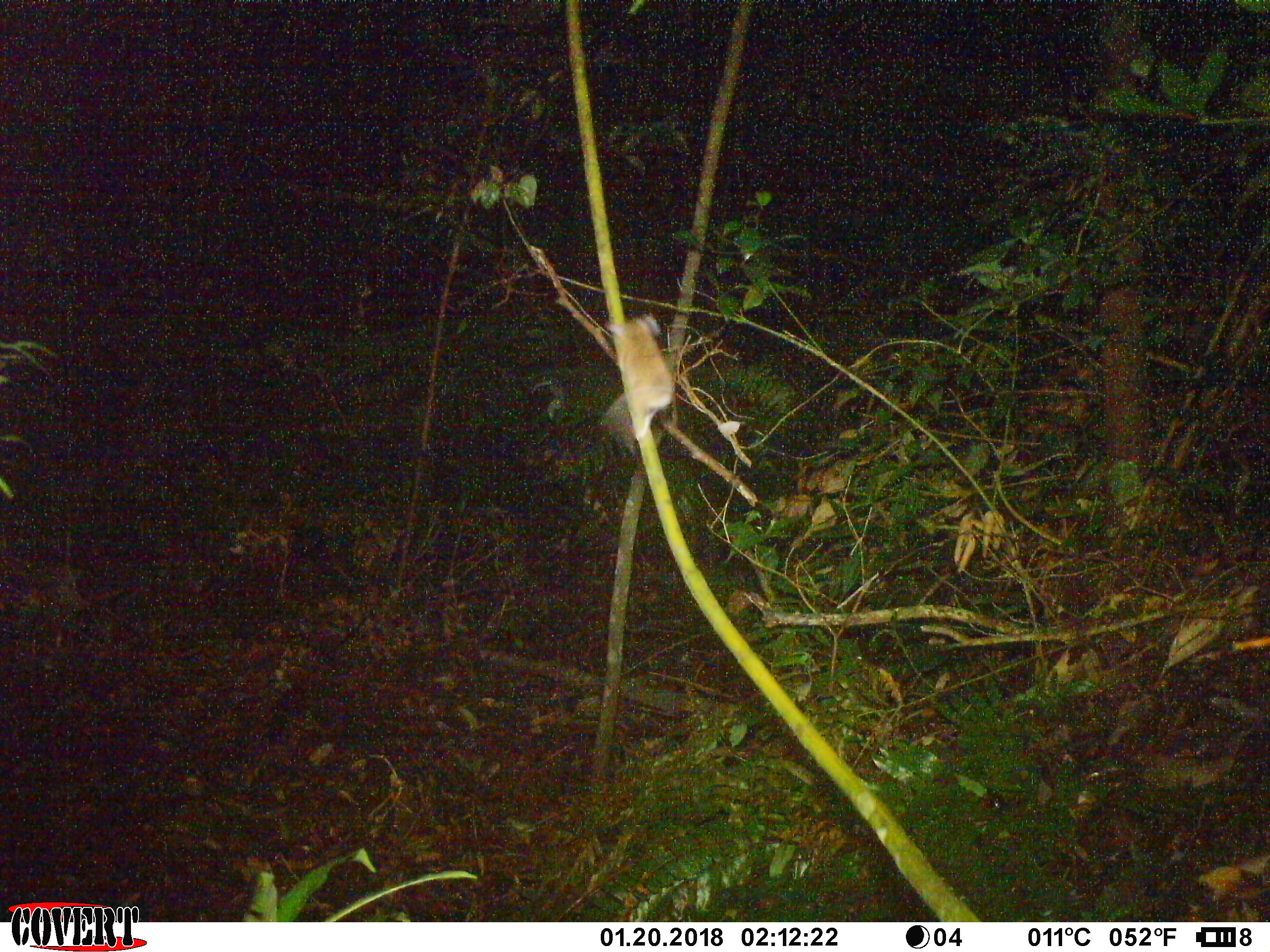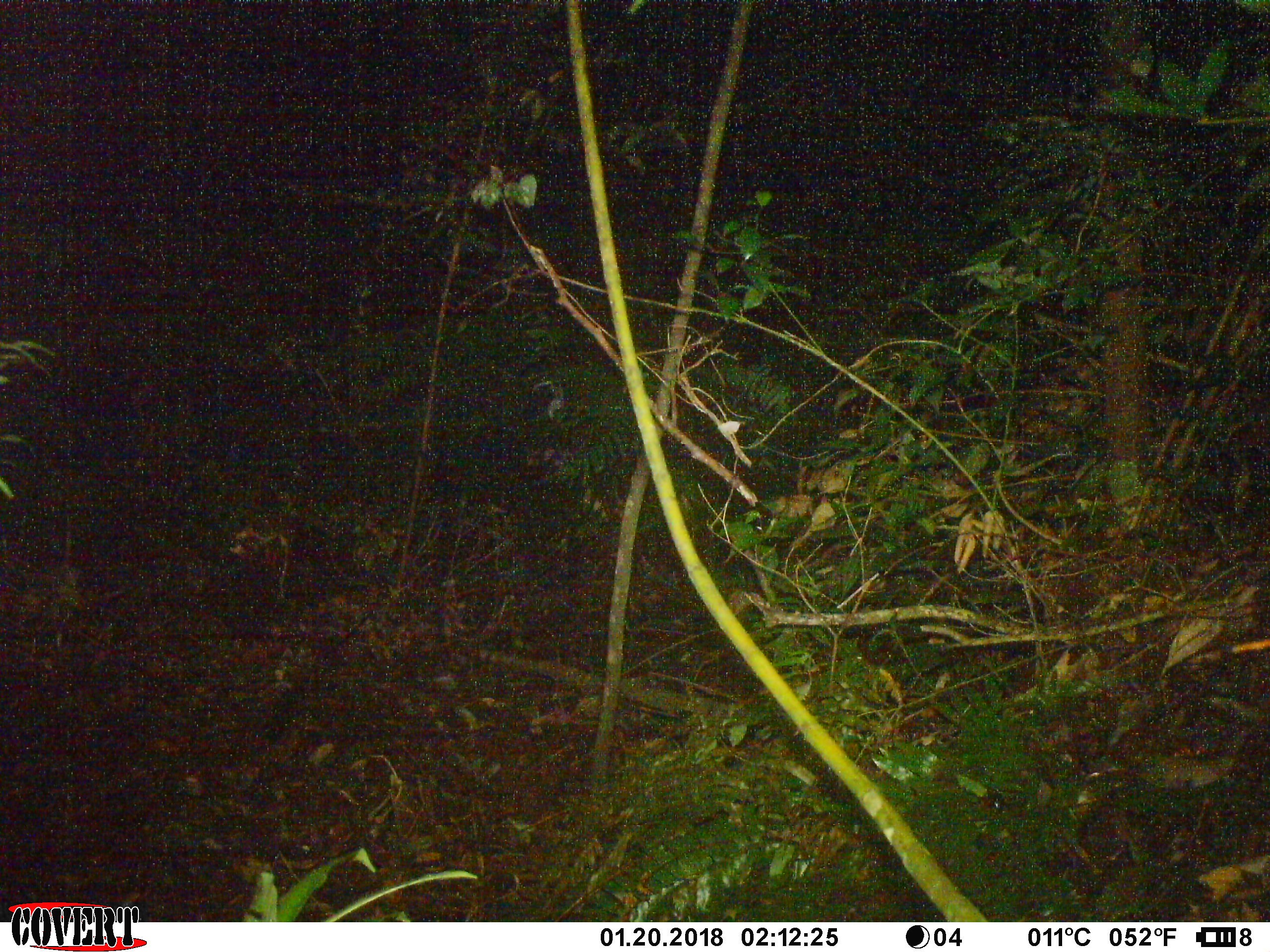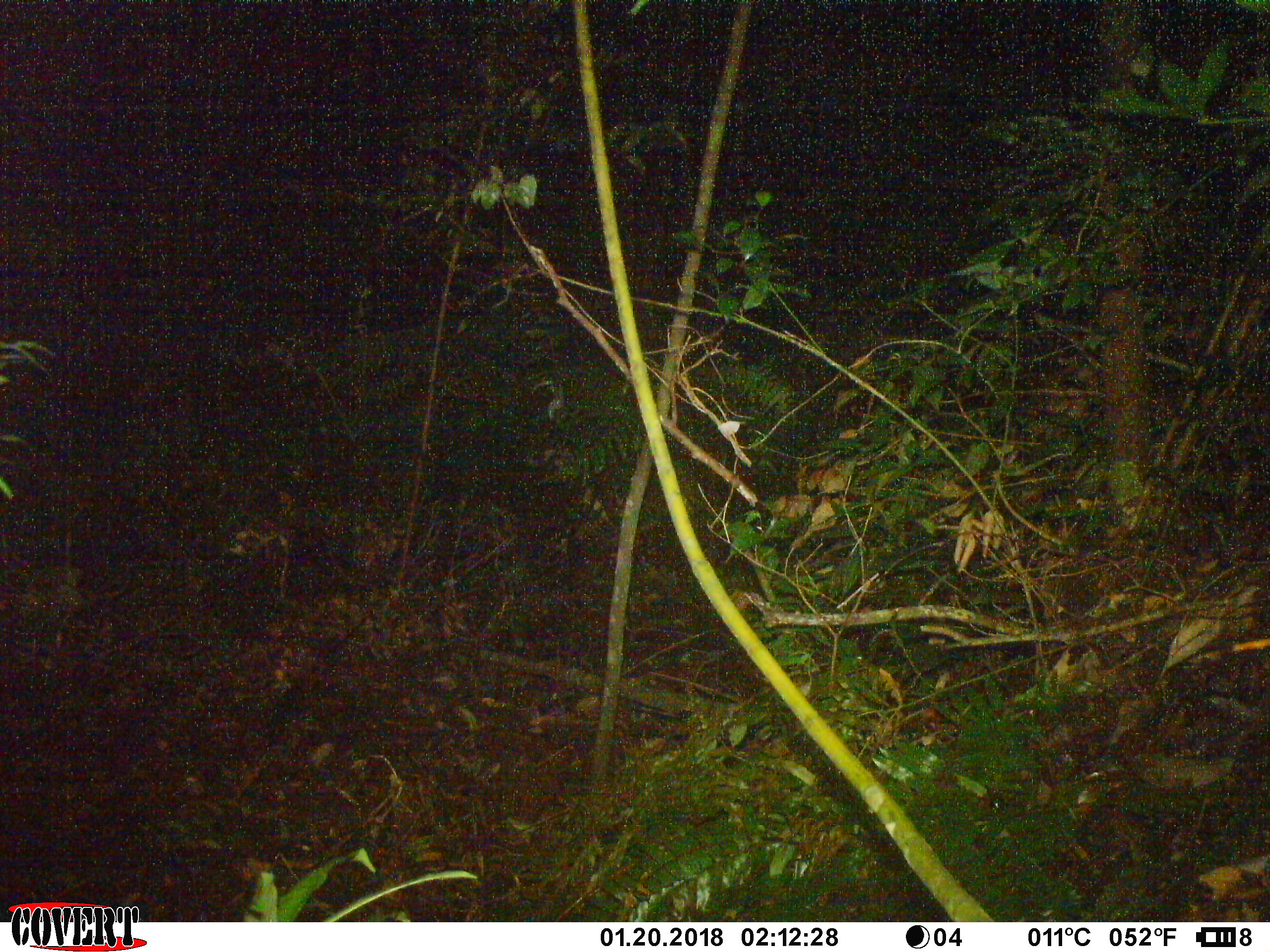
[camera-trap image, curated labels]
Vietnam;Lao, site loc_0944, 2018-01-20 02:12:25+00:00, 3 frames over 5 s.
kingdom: Animalia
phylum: Chordata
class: Mammalia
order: Rodentia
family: Muridae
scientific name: Muridae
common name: old-world mice and rats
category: unidentified murid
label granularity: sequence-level